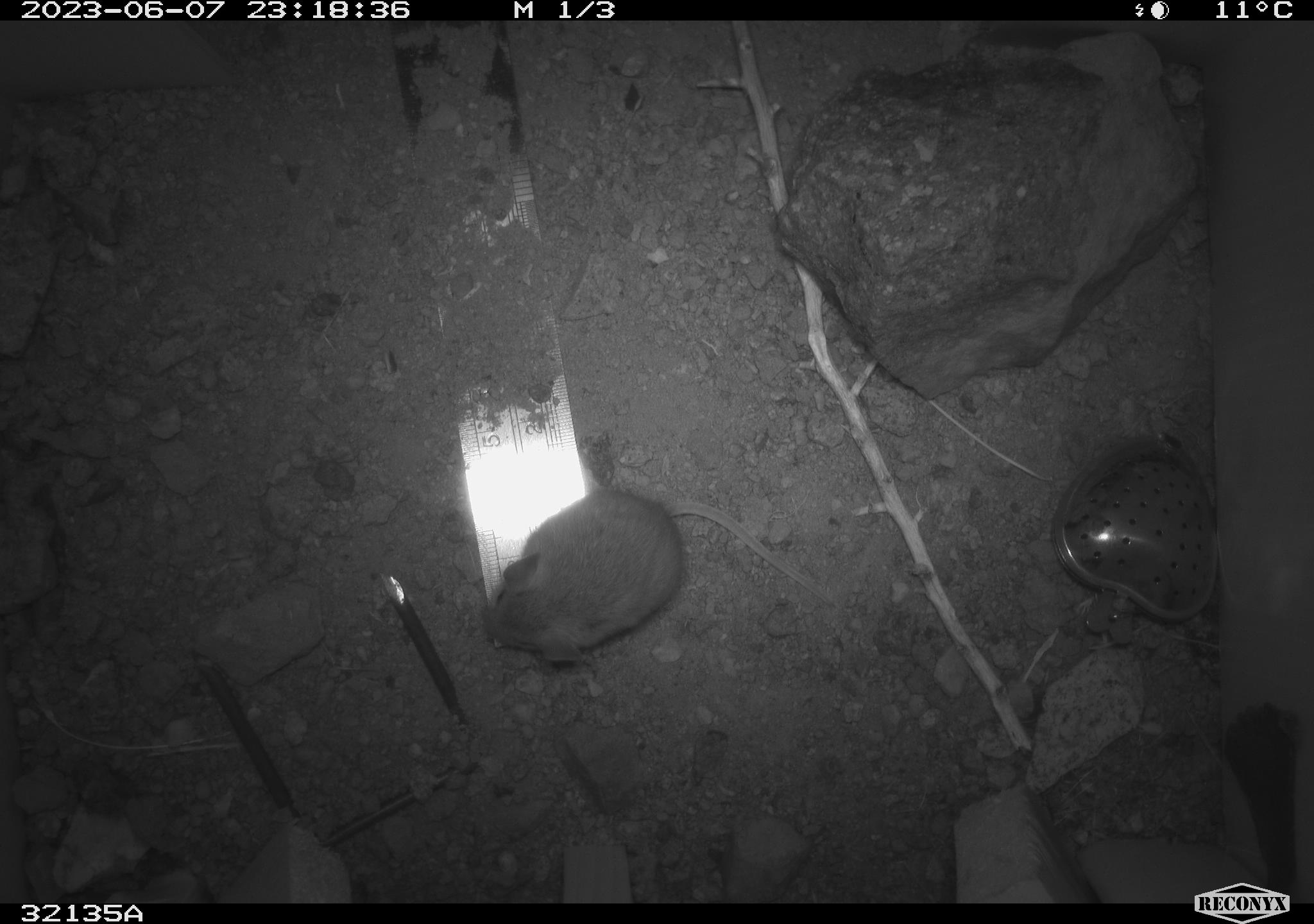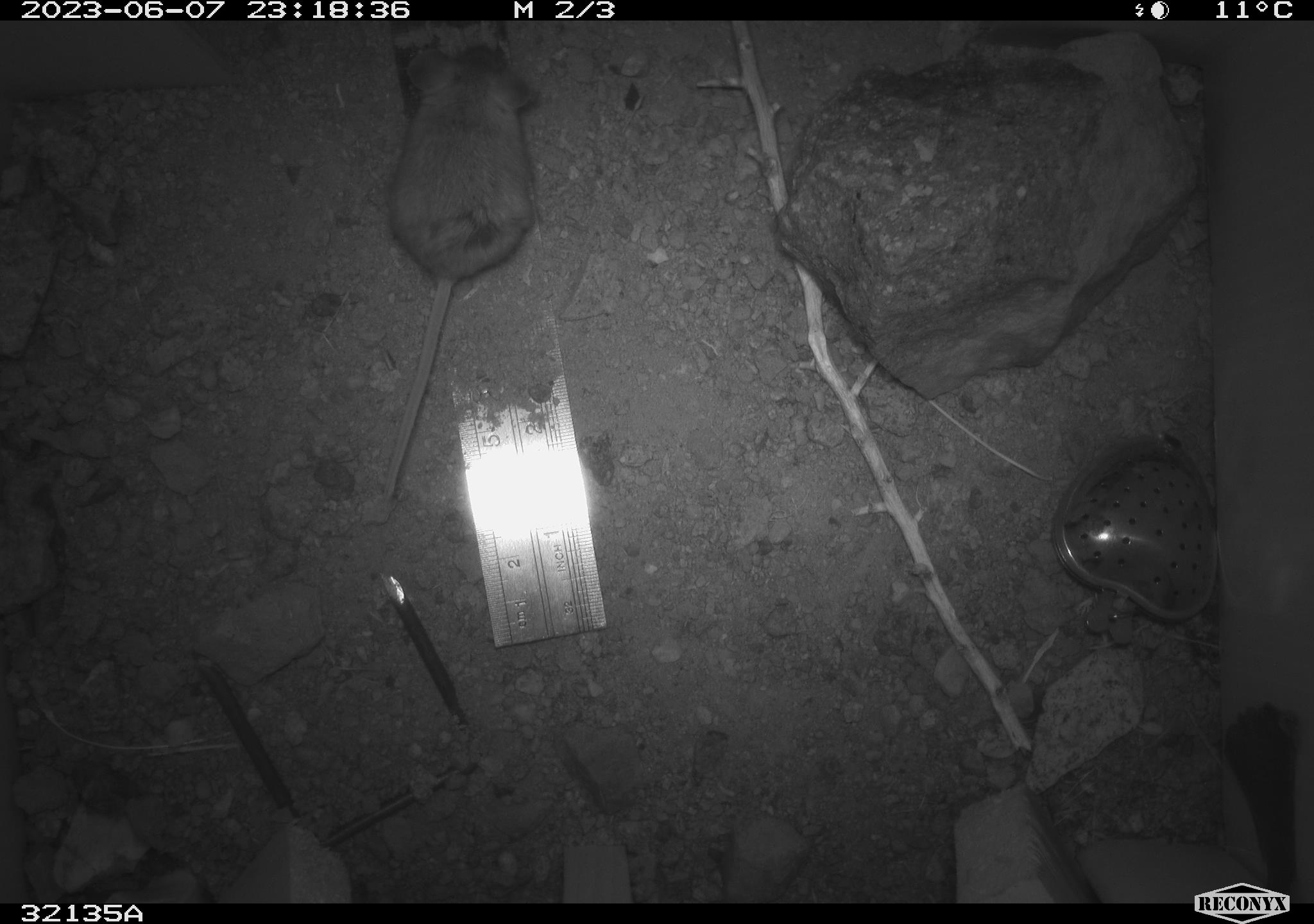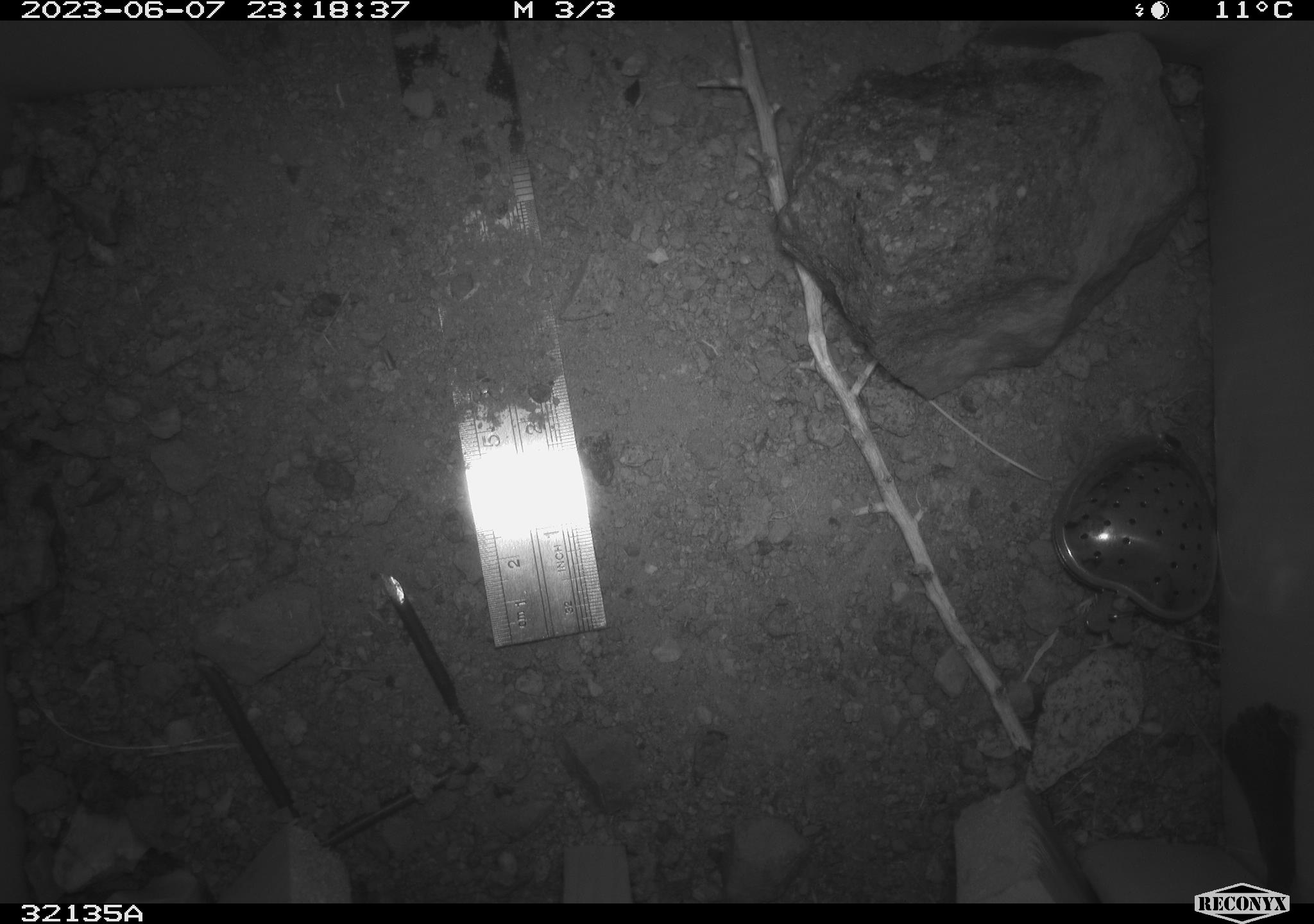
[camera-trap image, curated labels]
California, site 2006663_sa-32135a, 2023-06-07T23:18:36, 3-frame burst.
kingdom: Animalia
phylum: Chordata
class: Mammalia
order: Rodentia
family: Cricetidae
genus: Peromyscus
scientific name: Peromyscus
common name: deer mice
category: peromyscus species